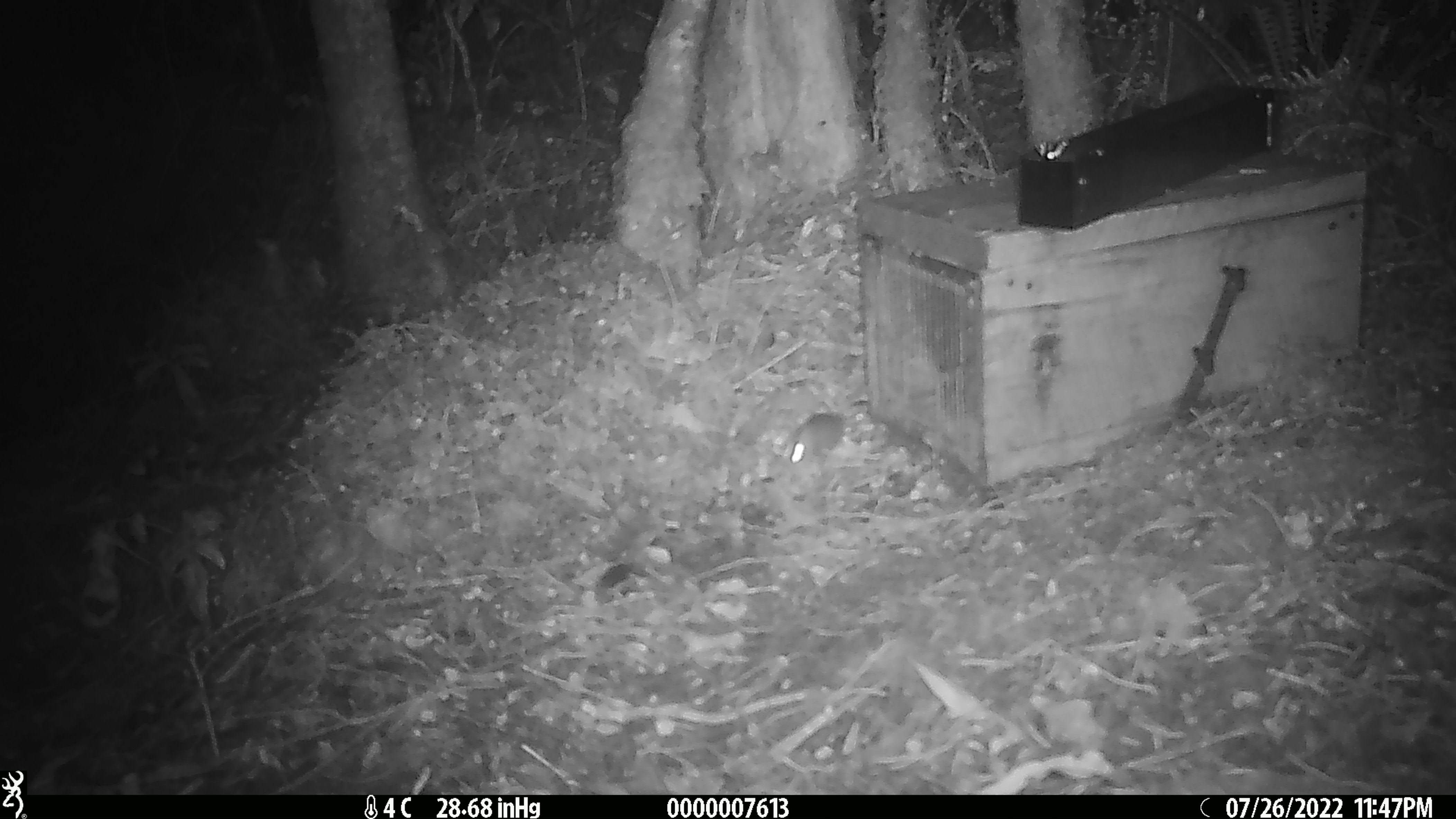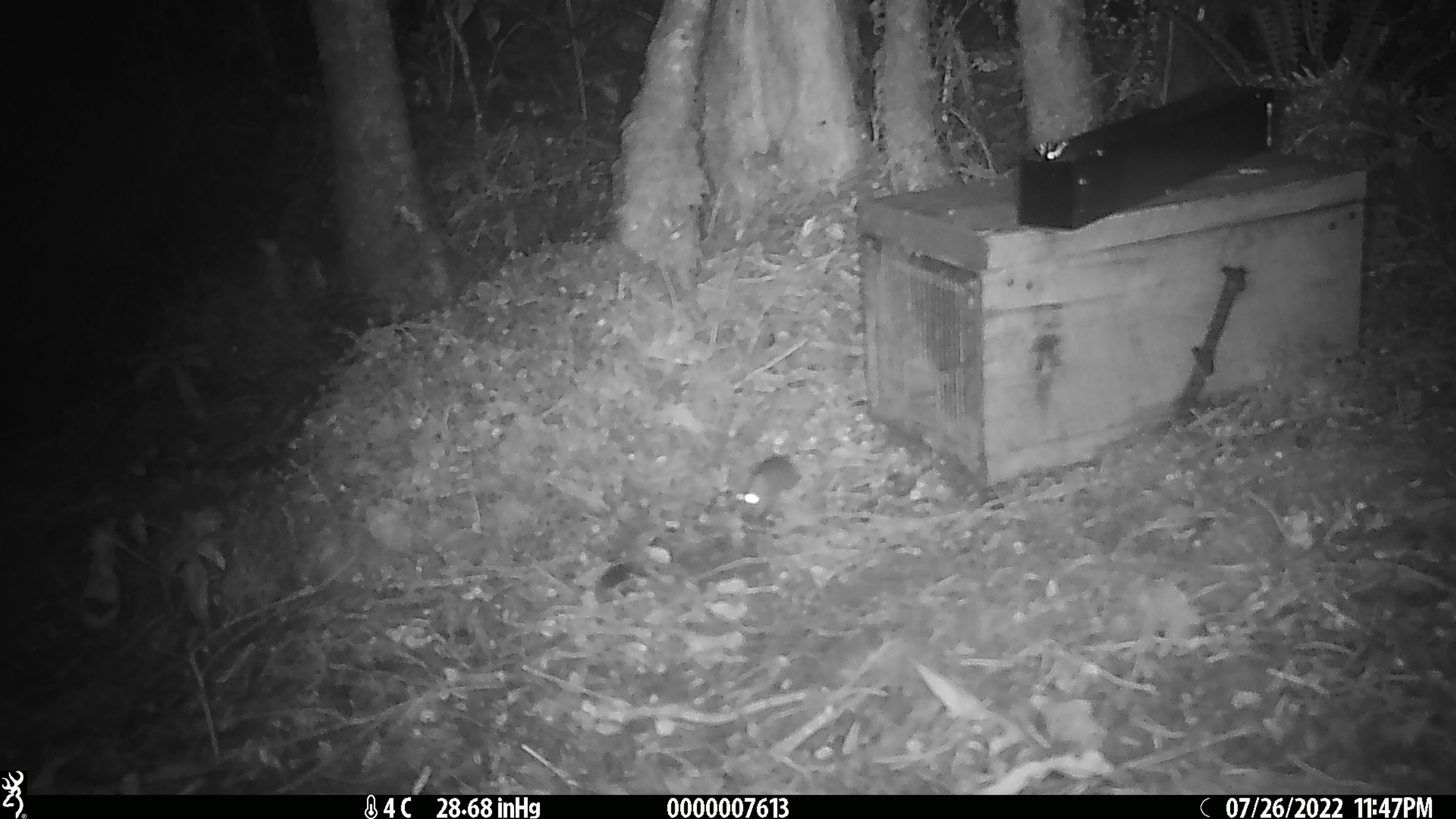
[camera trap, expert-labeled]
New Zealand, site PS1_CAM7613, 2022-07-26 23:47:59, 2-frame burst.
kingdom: Animalia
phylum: Chordata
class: Mammalia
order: Rodentia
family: Muridae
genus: Mus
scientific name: Mus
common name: mouse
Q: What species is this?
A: Mouse (Mus).